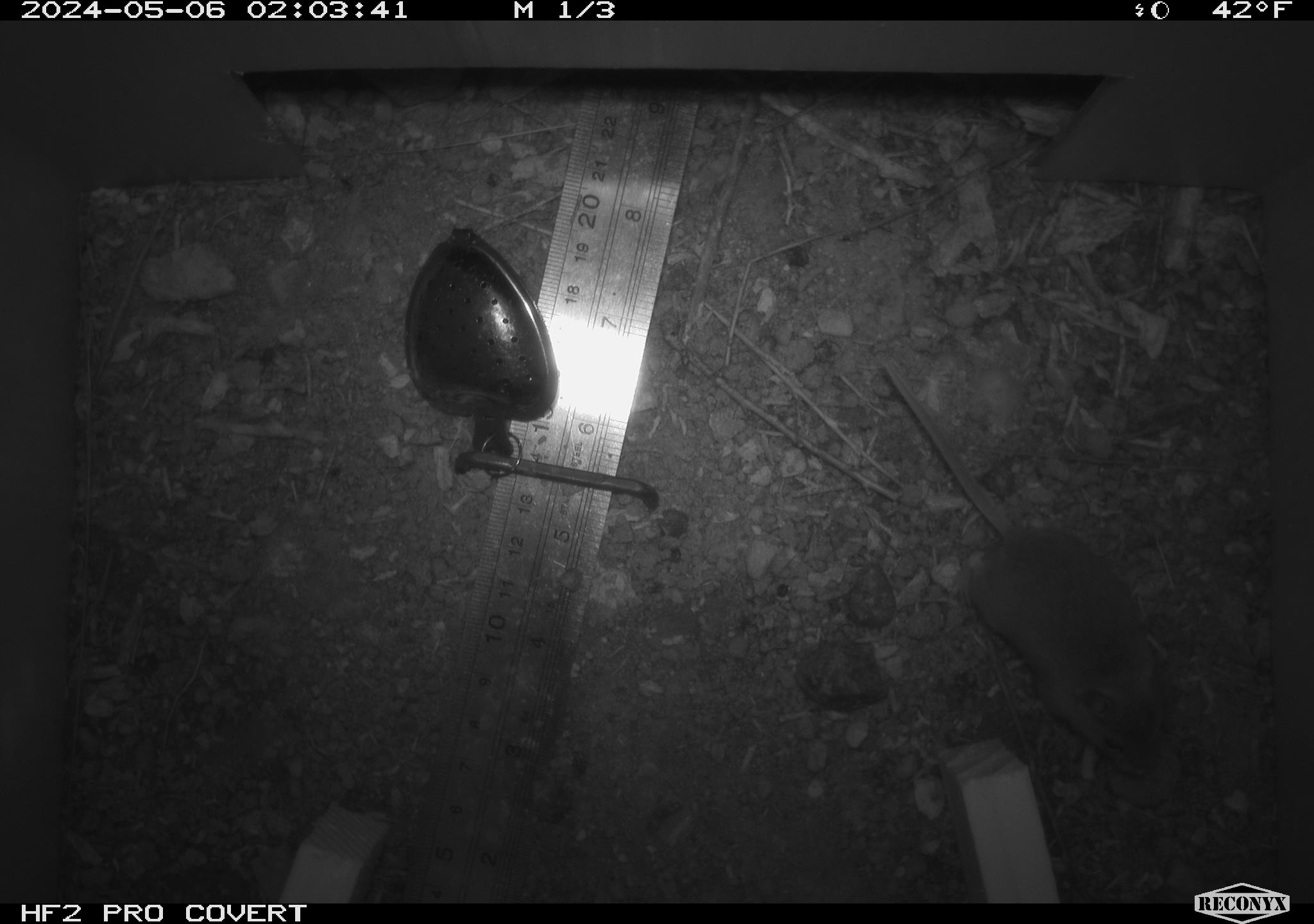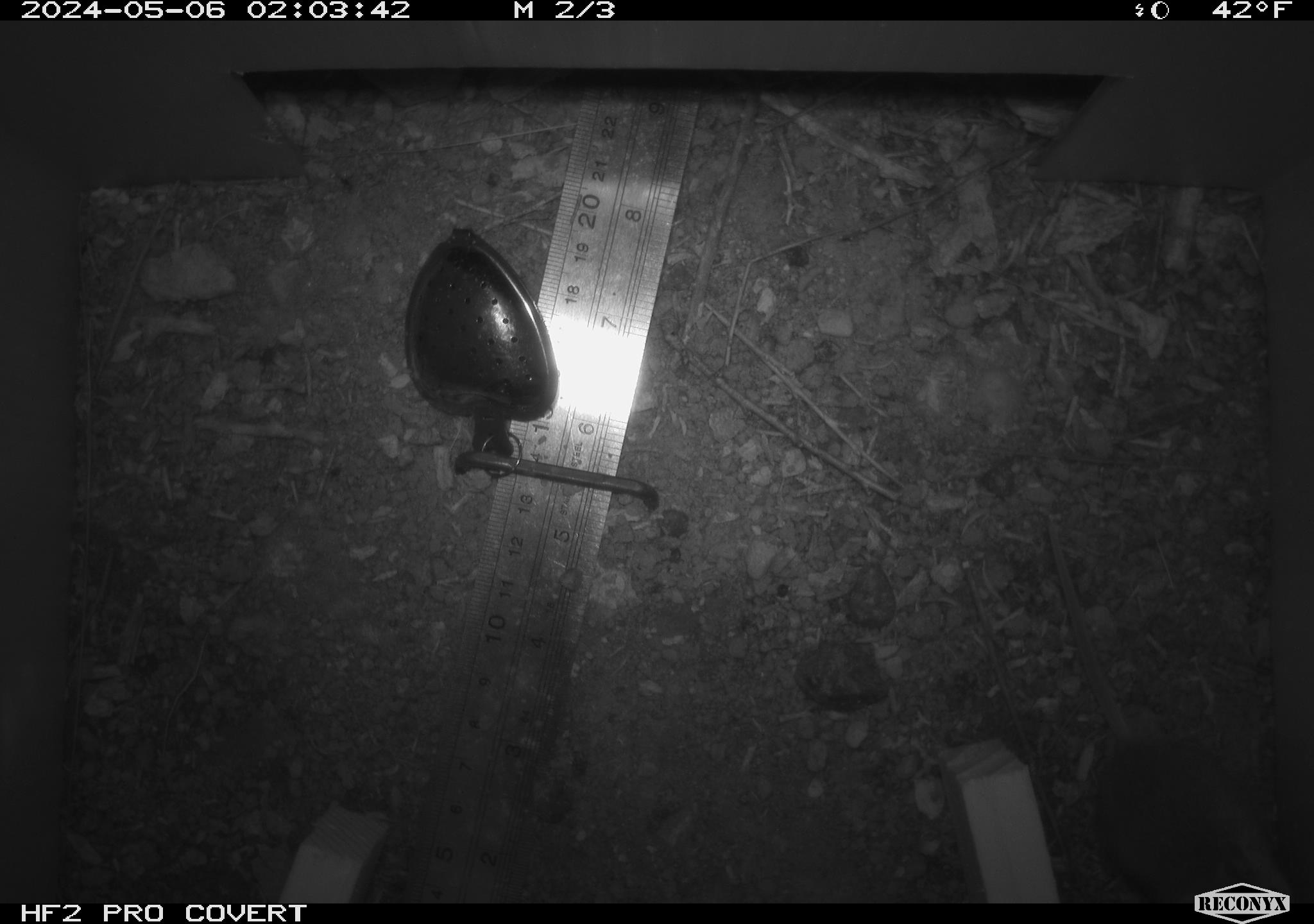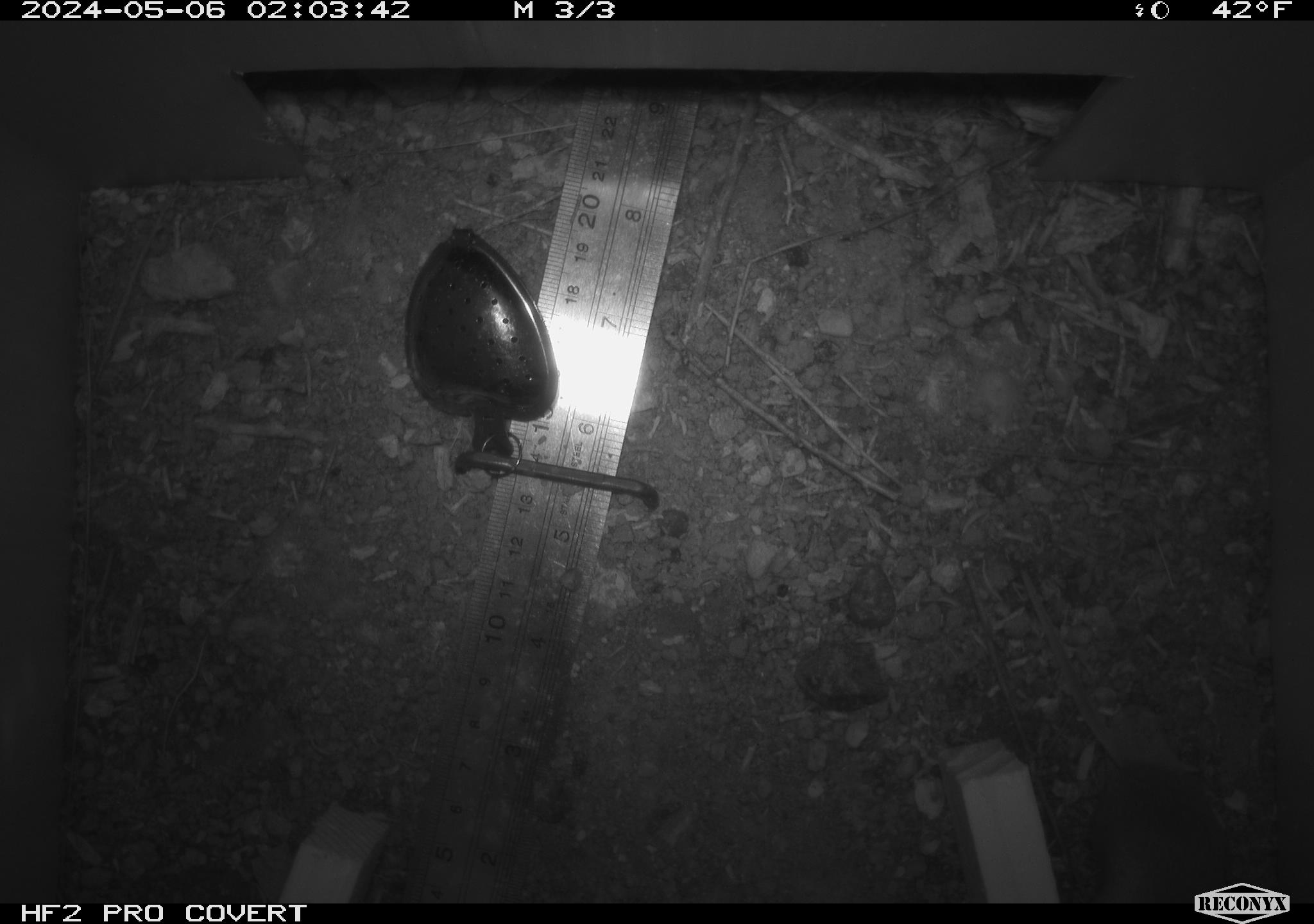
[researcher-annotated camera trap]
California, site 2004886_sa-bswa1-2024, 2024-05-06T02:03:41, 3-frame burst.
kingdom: Animalia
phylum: Chordata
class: Mammalia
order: Rodentia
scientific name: Rodentia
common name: mouse species